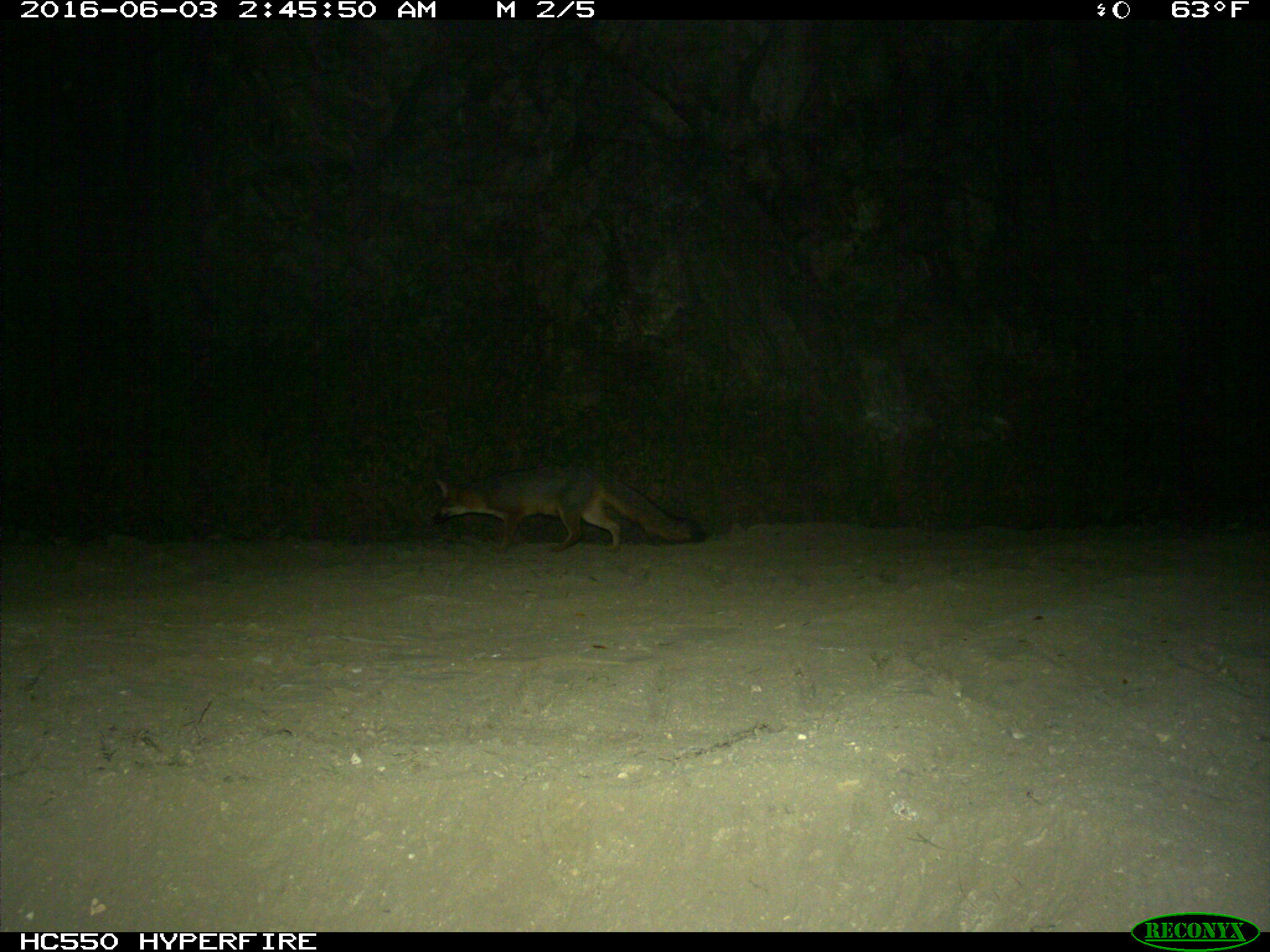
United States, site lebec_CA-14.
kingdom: Animalia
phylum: Chordata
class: Mammalia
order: Carnivora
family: Canidae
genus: Urocyon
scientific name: Urocyon cinereoargenteus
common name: gray fox